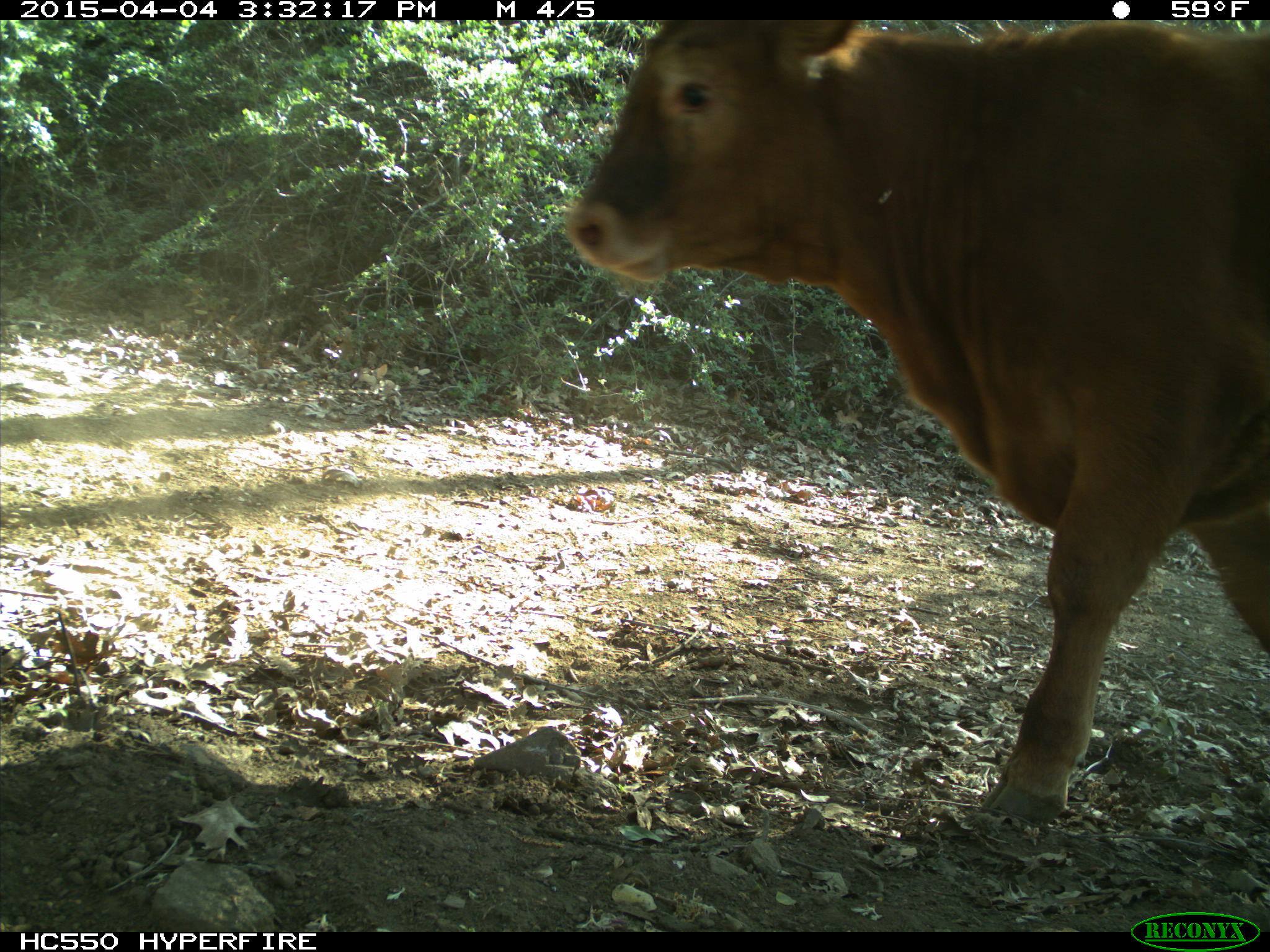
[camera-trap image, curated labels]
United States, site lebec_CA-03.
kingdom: Animalia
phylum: Chordata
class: Mammalia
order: Artiodactyla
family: Bovidae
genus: Bos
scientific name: Bos taurus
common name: domestic cow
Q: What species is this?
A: Bos taurus (domestic cow).